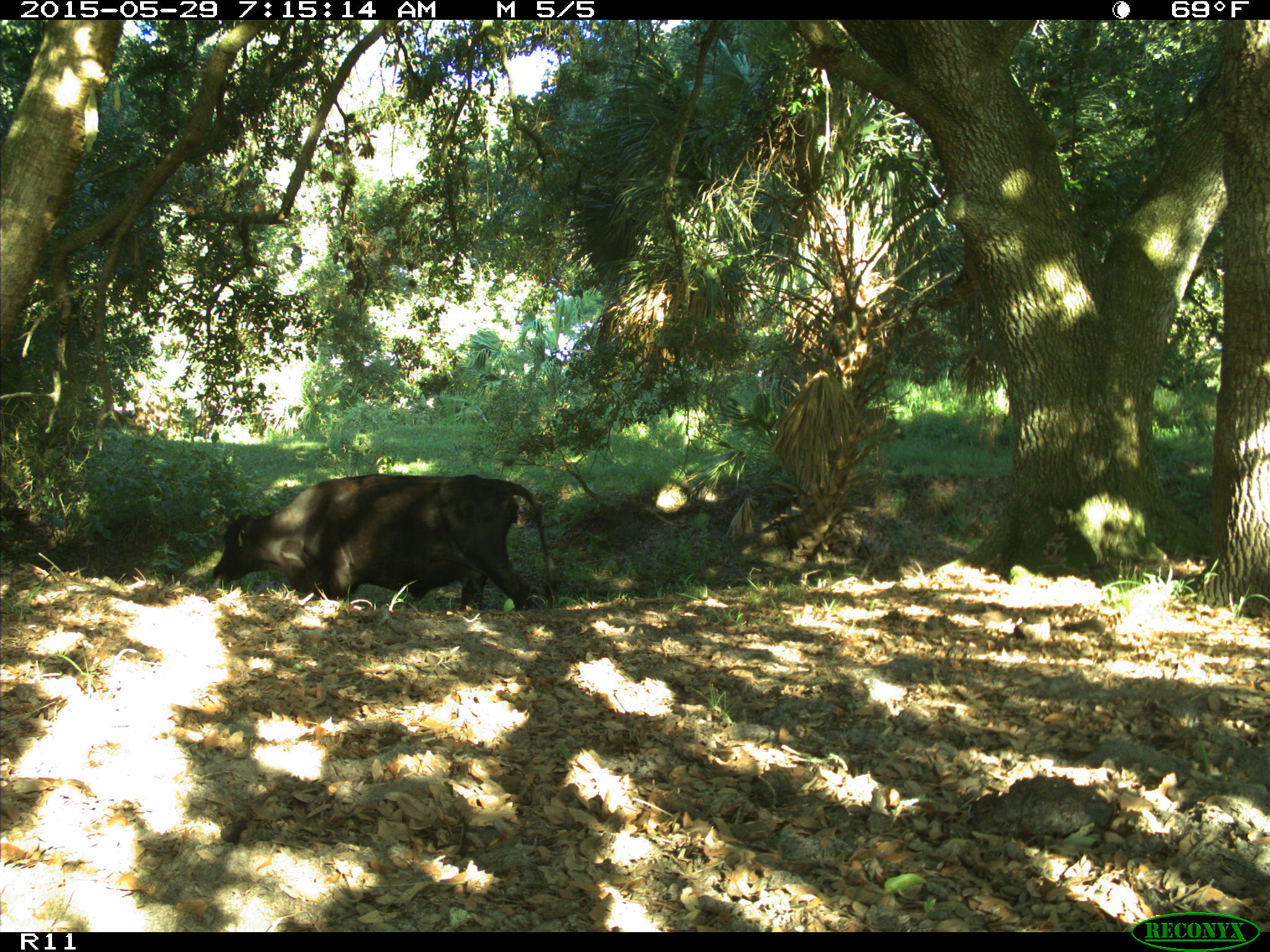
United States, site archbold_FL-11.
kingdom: Animalia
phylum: Chordata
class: Mammalia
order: Artiodactyla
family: Bovidae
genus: Bos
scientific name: Bos taurus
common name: domestic cow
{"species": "Bos taurus (domestic cow)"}